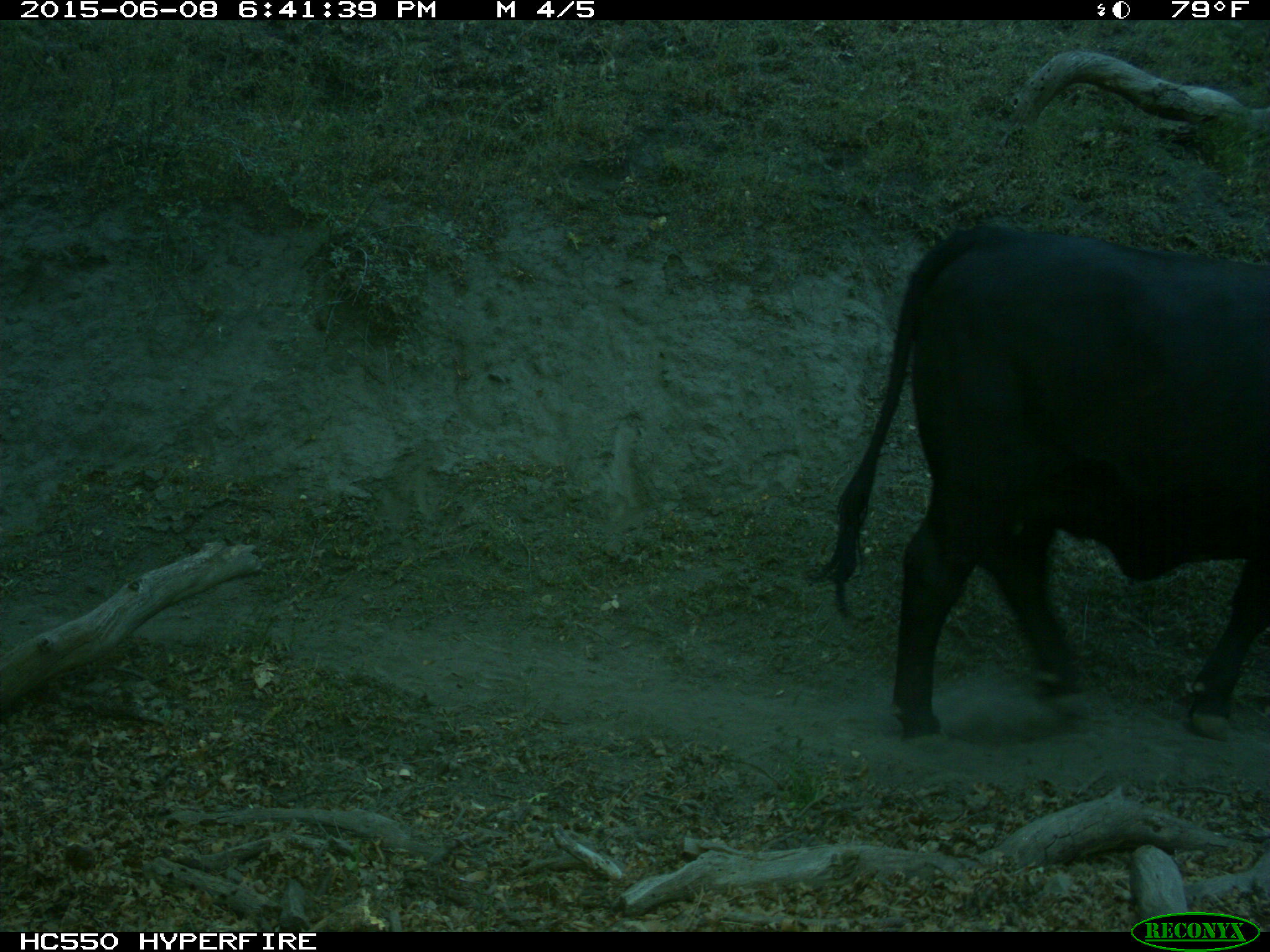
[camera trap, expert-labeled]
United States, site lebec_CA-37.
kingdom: Animalia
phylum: Chordata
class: Mammalia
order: Artiodactyla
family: Bovidae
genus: Bos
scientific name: Bos taurus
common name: domestic cow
Bos taurus (domestic cow).